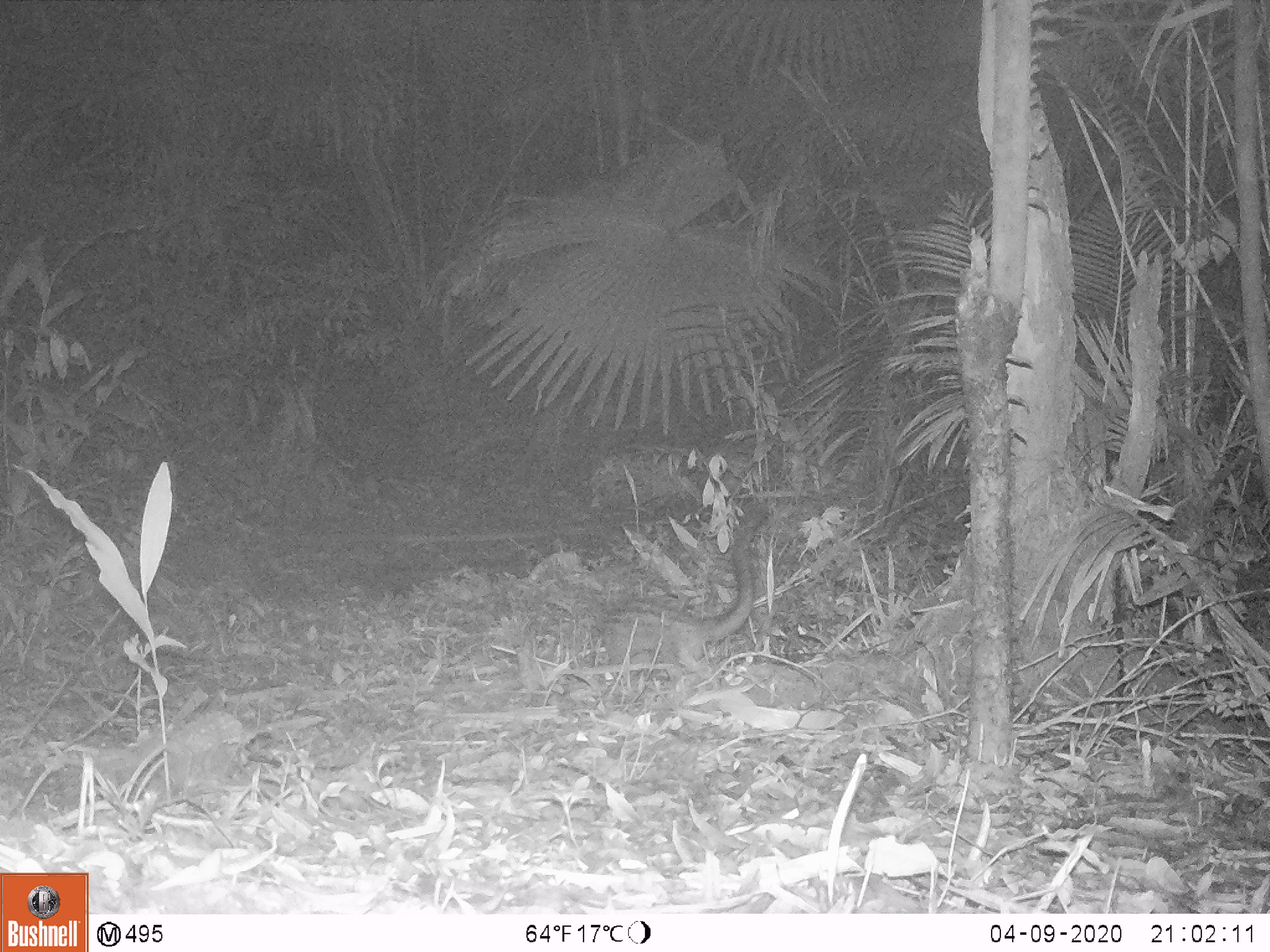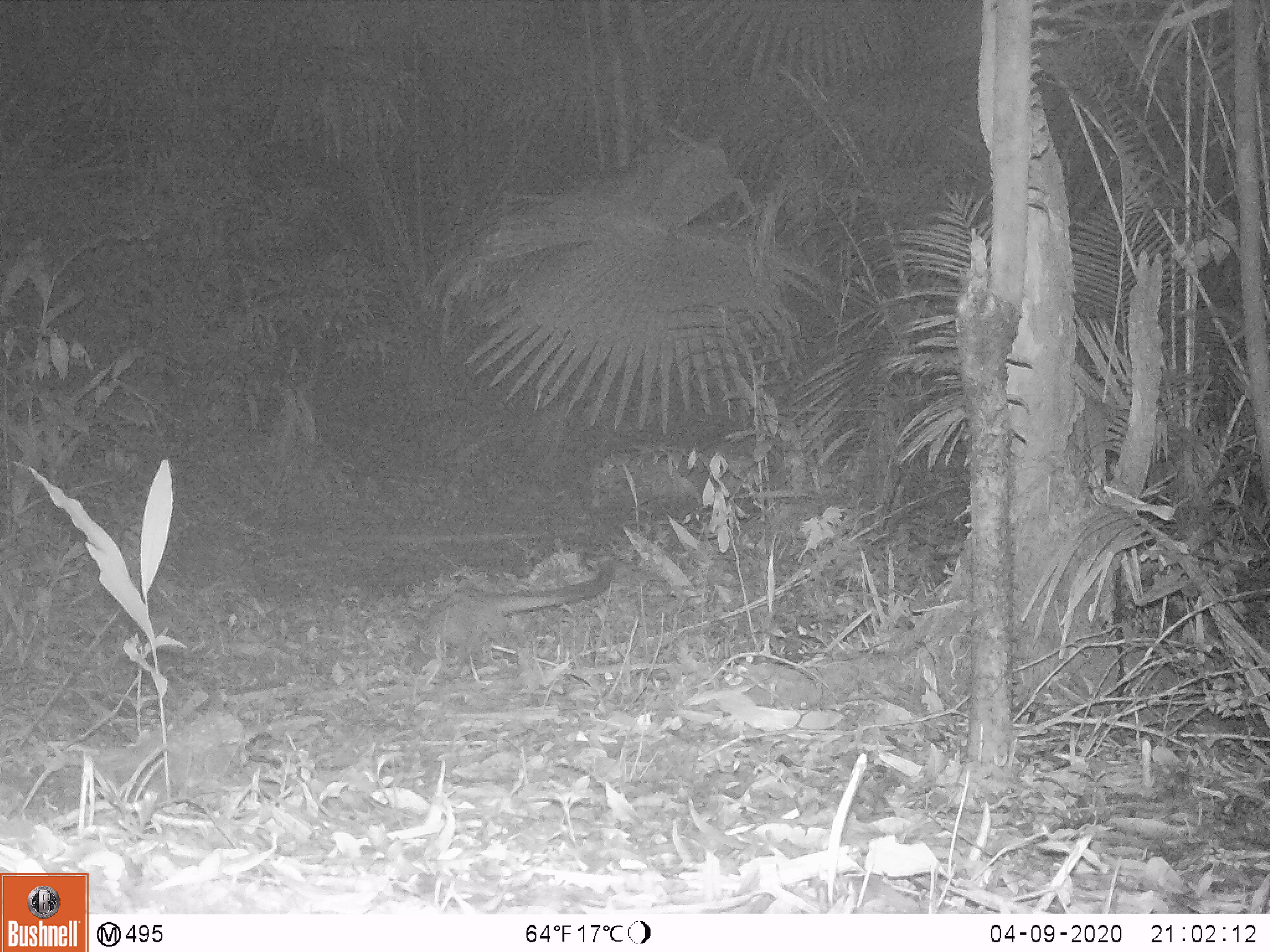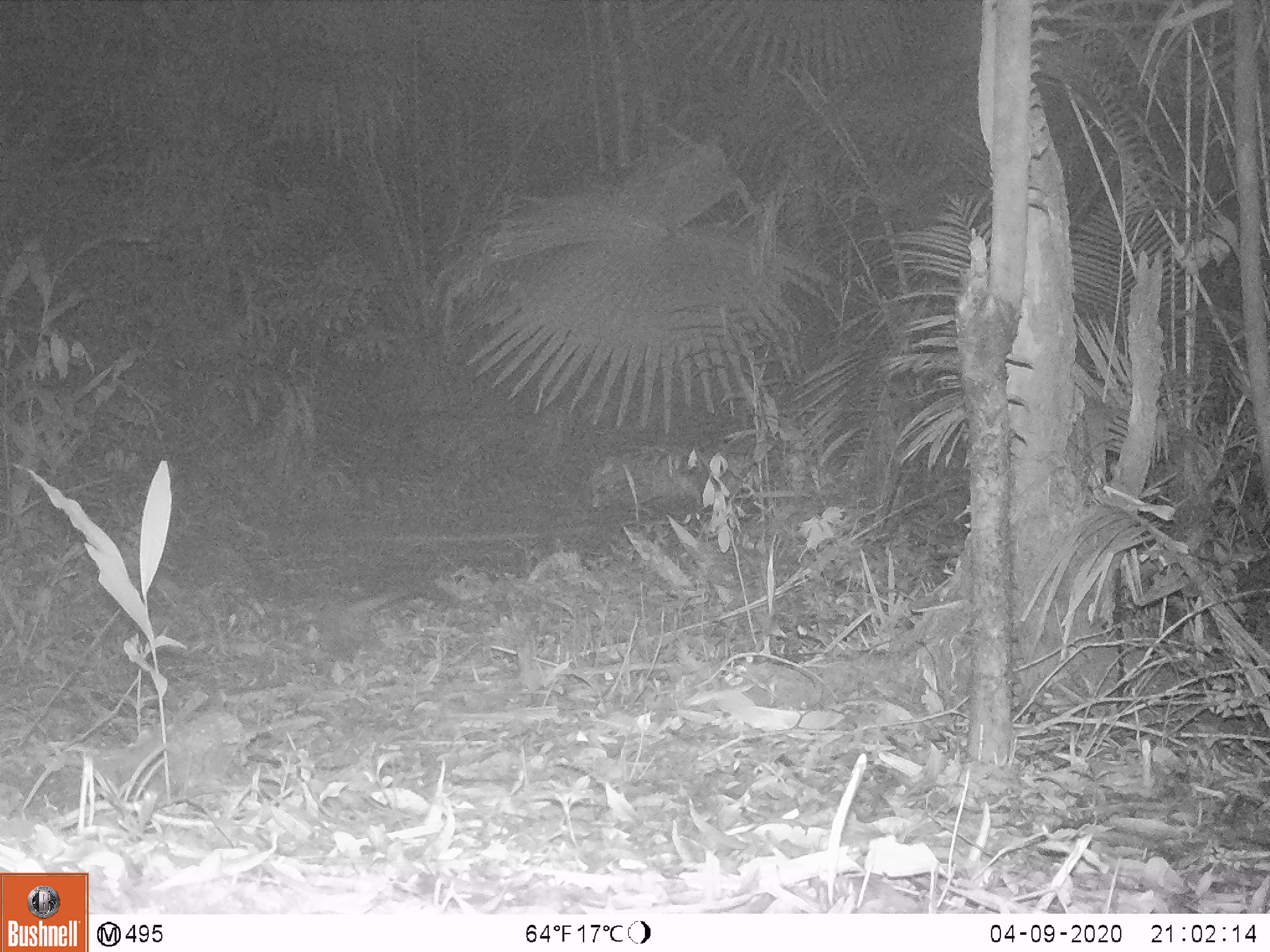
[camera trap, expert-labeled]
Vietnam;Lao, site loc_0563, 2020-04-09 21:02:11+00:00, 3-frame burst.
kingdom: Animalia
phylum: Chordata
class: Mammalia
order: Carnivora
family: Viverridae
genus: Paradoxurus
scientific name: Paradoxurus hermaphroditus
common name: common palm civet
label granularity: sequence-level